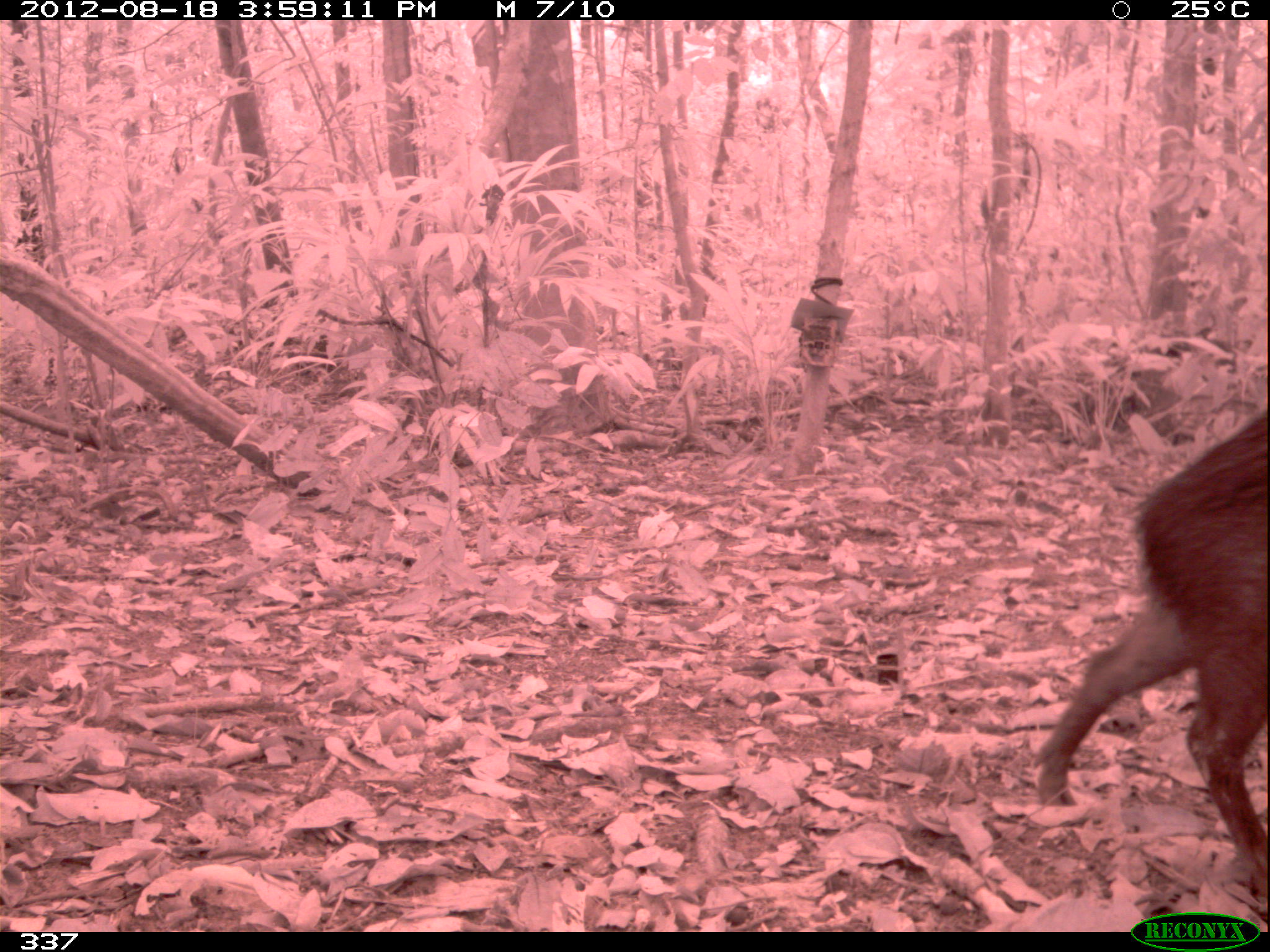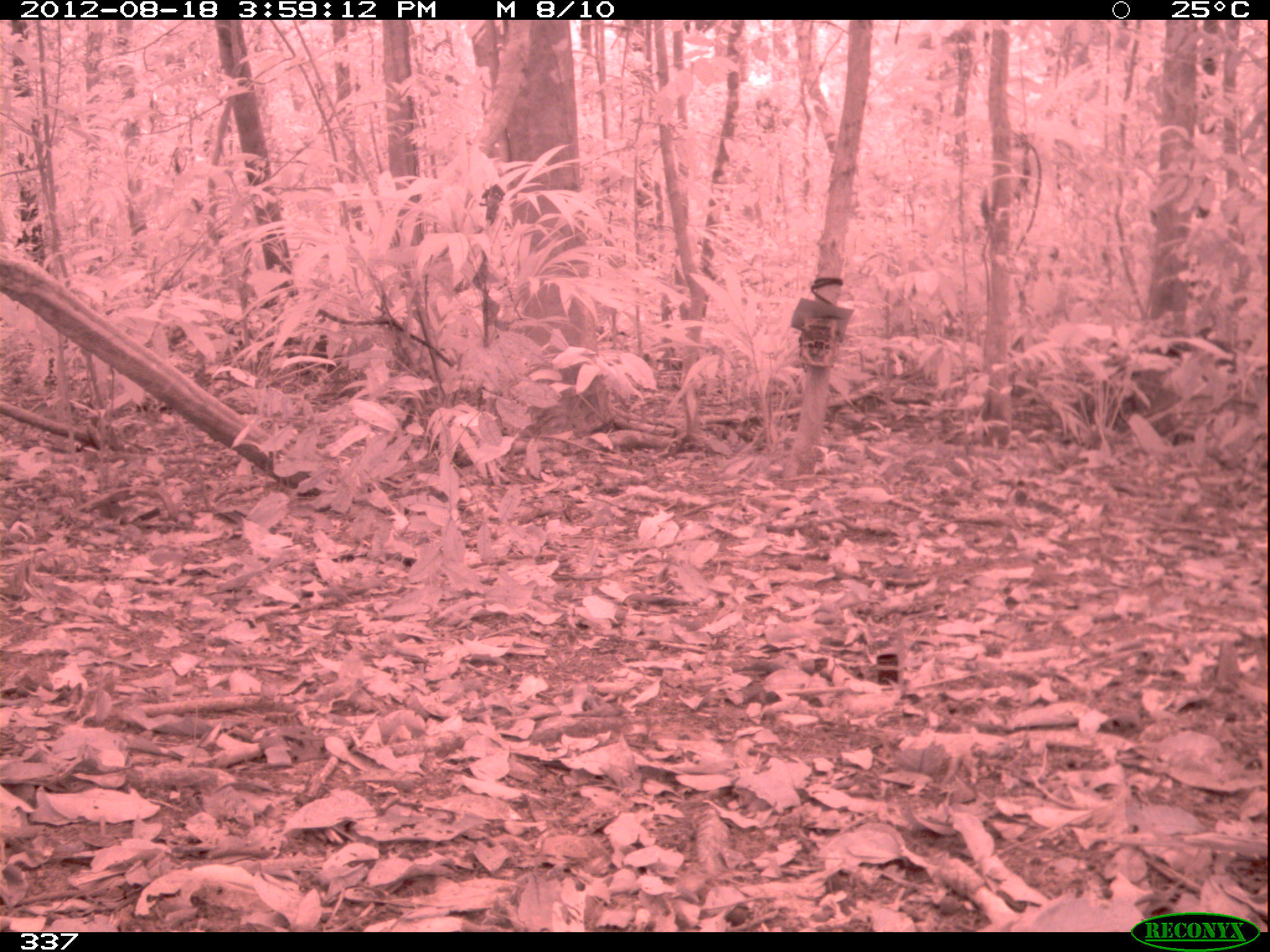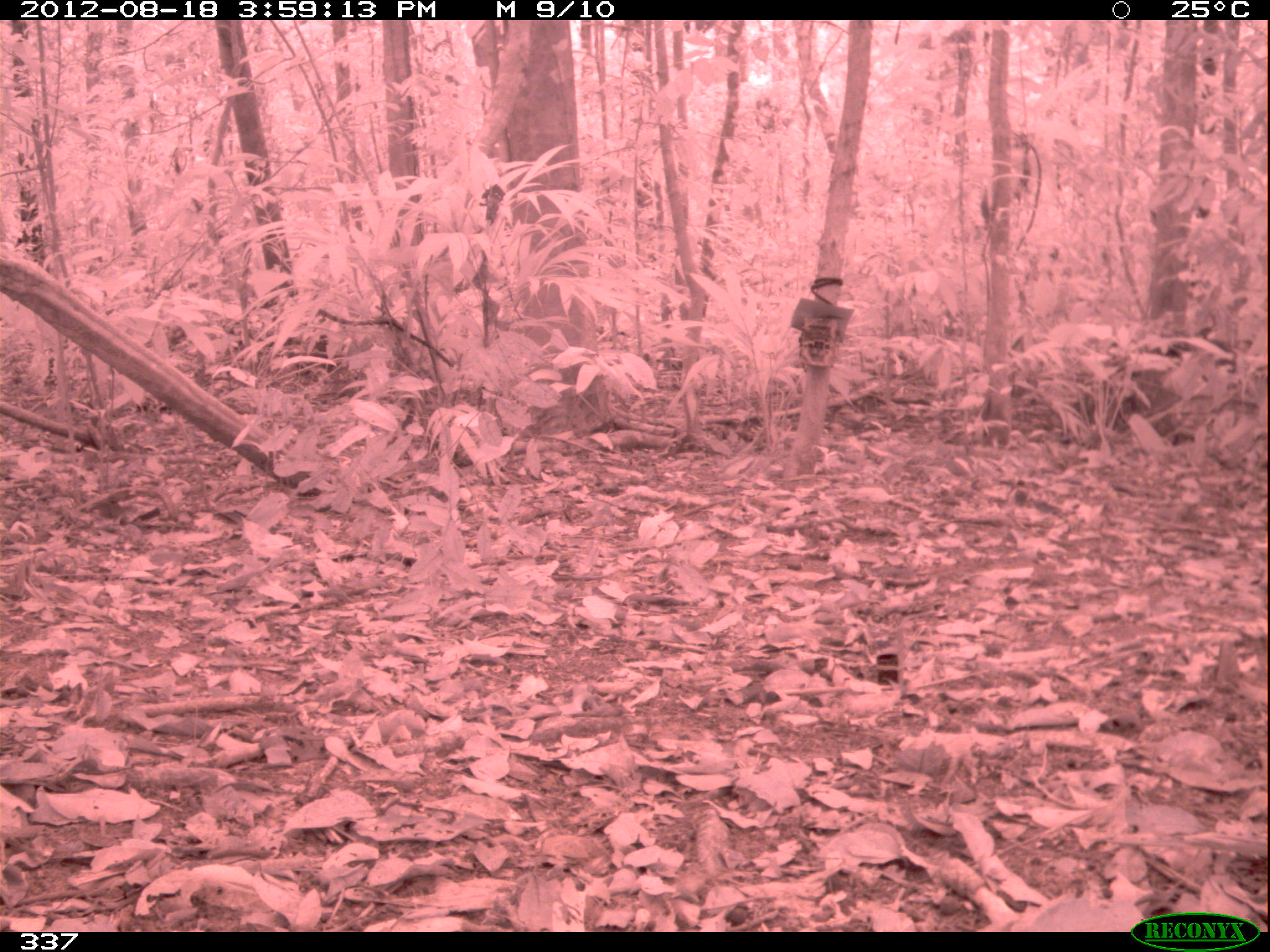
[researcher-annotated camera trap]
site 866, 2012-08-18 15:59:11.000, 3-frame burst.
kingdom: Animalia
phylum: Chordata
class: Mammalia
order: Artiodactyla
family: Tayassuidae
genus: Tayassu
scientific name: Tayassu pecari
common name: white-lipped peccary